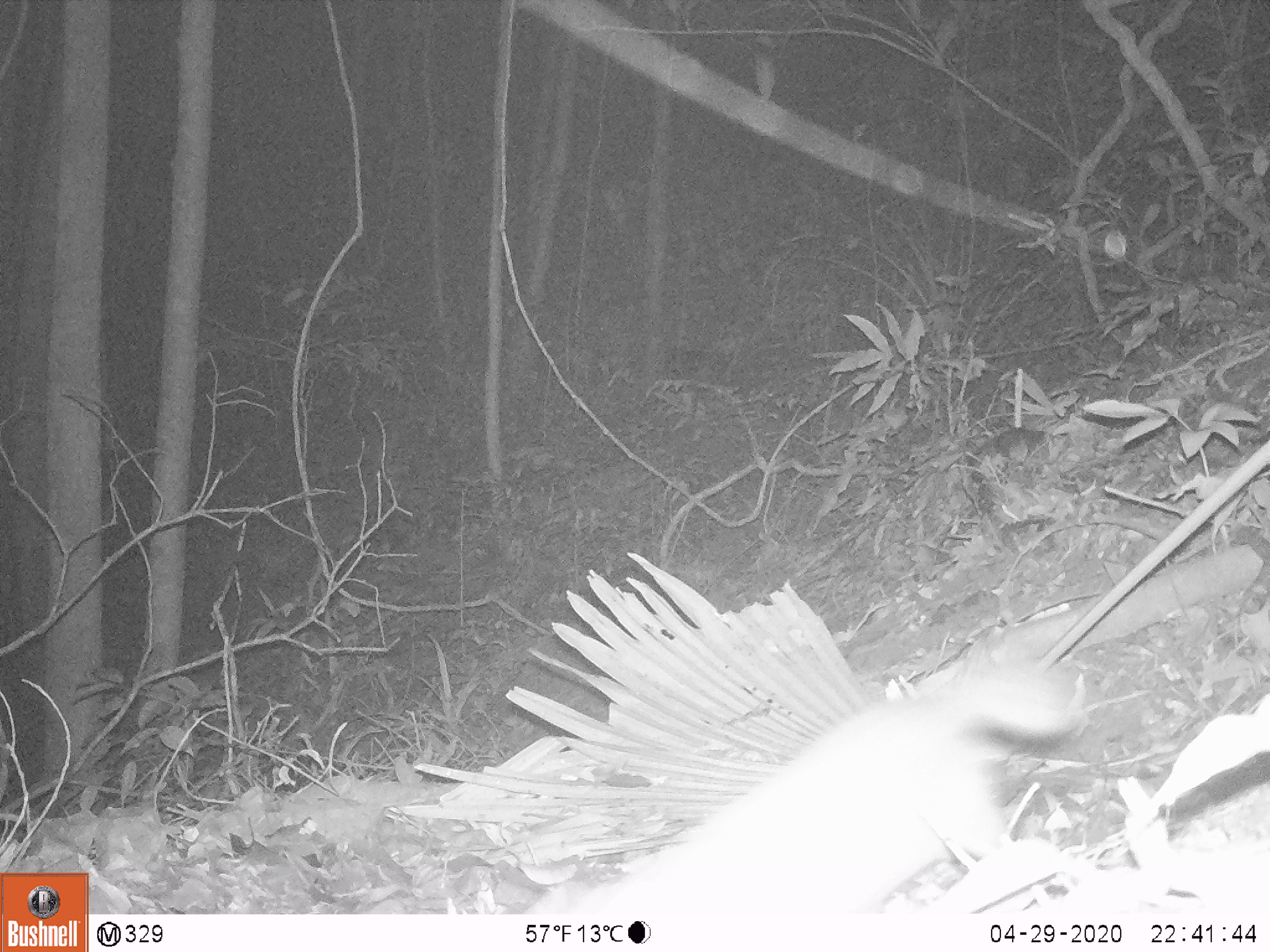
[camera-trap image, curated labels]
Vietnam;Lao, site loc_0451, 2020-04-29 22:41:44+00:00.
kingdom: Animalia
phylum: Chordata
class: Mammalia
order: Carnivora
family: Mustelidae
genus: Melogale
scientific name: Melogale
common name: ferret badger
Ferret badger (Melogale). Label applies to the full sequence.